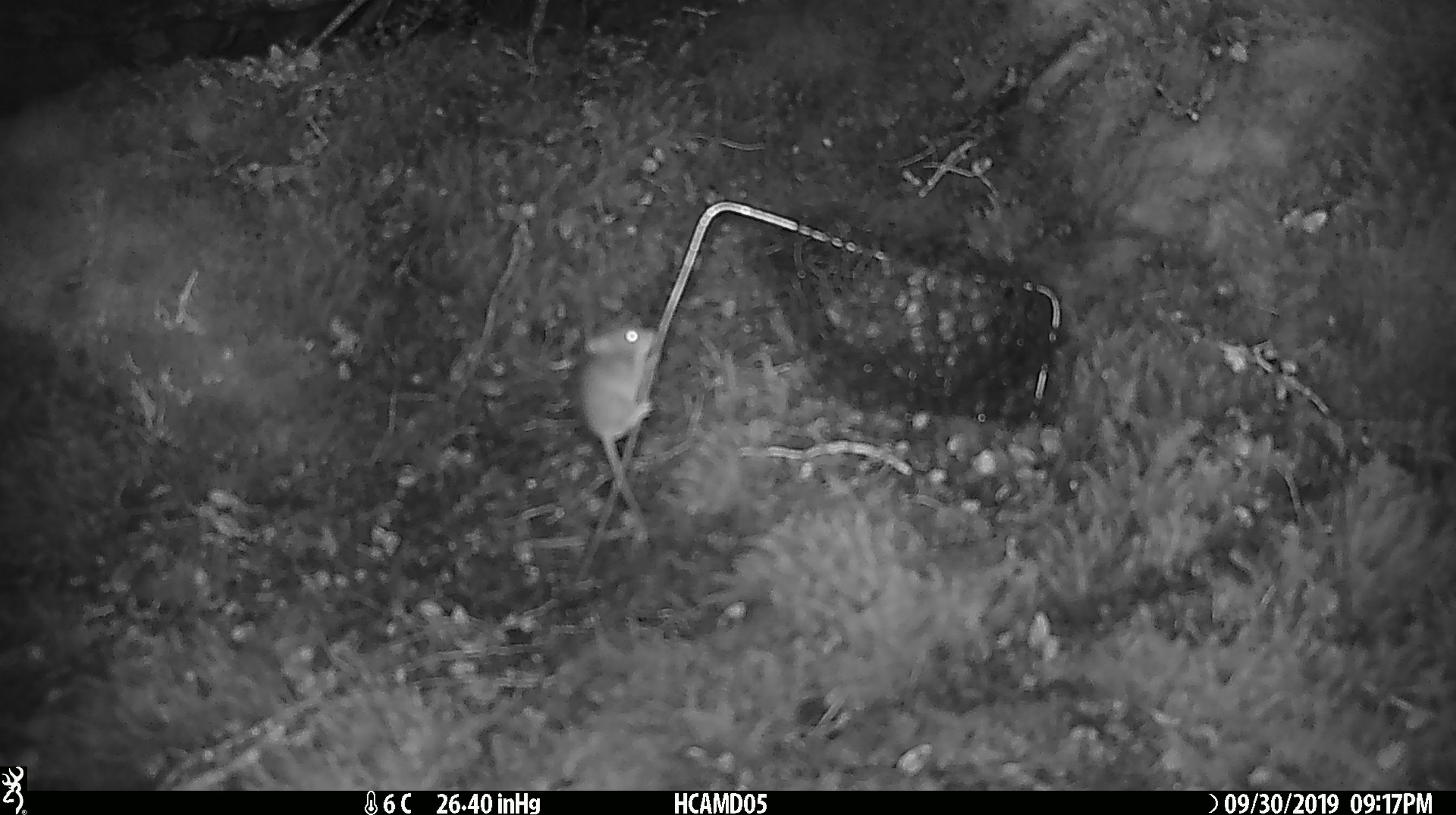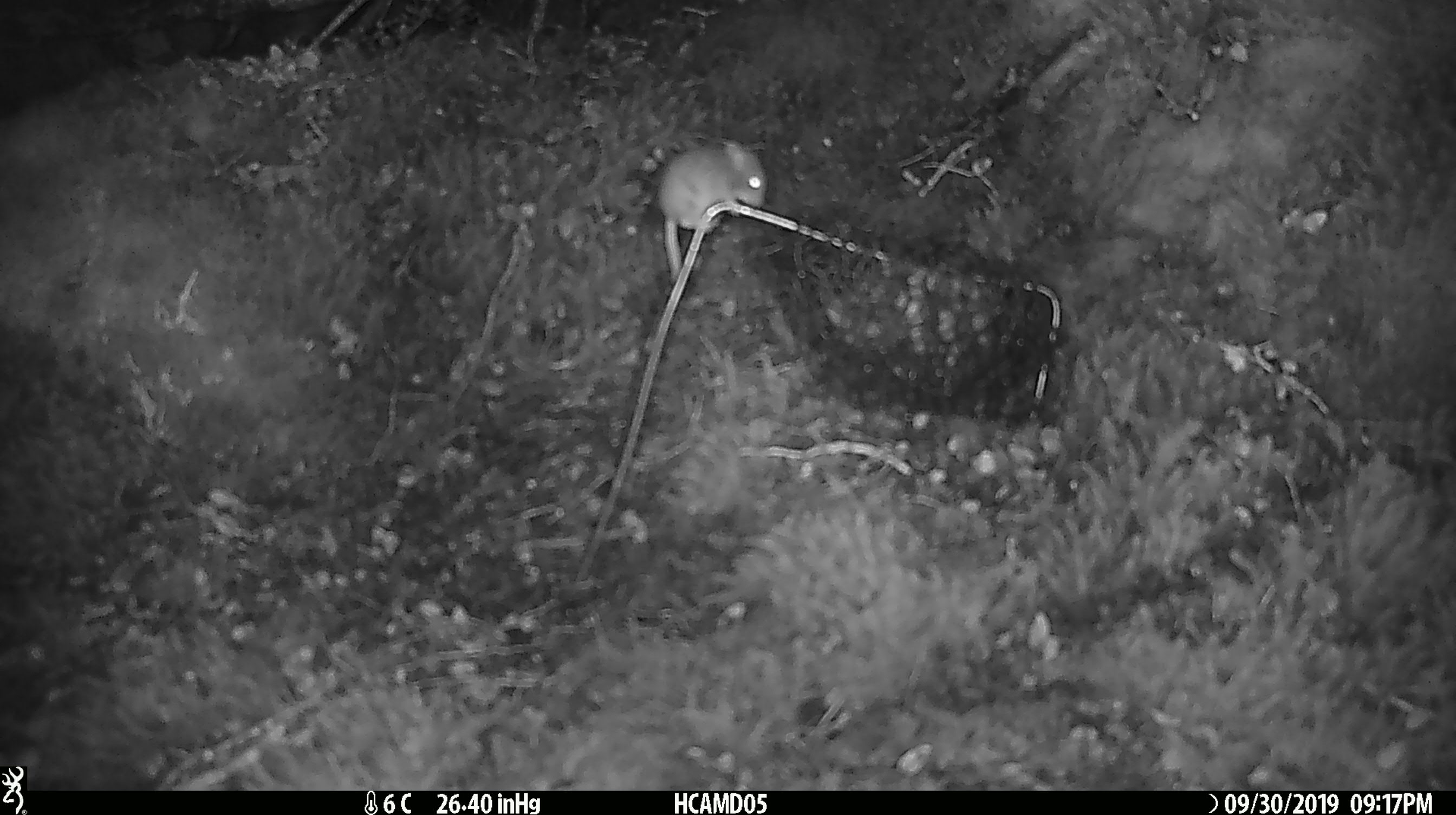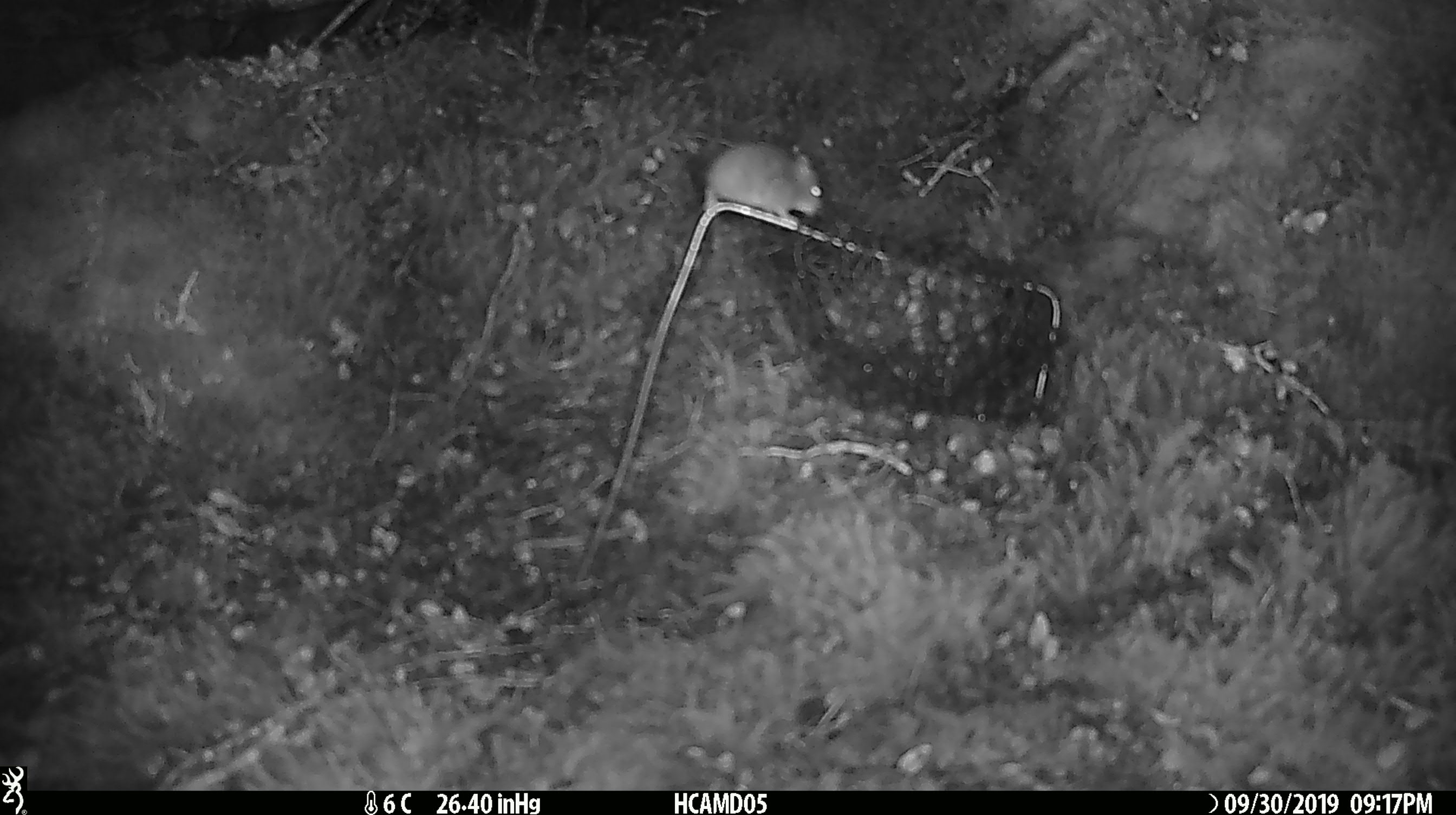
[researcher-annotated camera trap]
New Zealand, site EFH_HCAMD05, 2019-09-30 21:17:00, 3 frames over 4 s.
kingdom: Animalia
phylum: Chordata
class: Mammalia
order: Rodentia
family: Muridae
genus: Mus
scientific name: Mus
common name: mouse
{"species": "mouse (Mus)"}